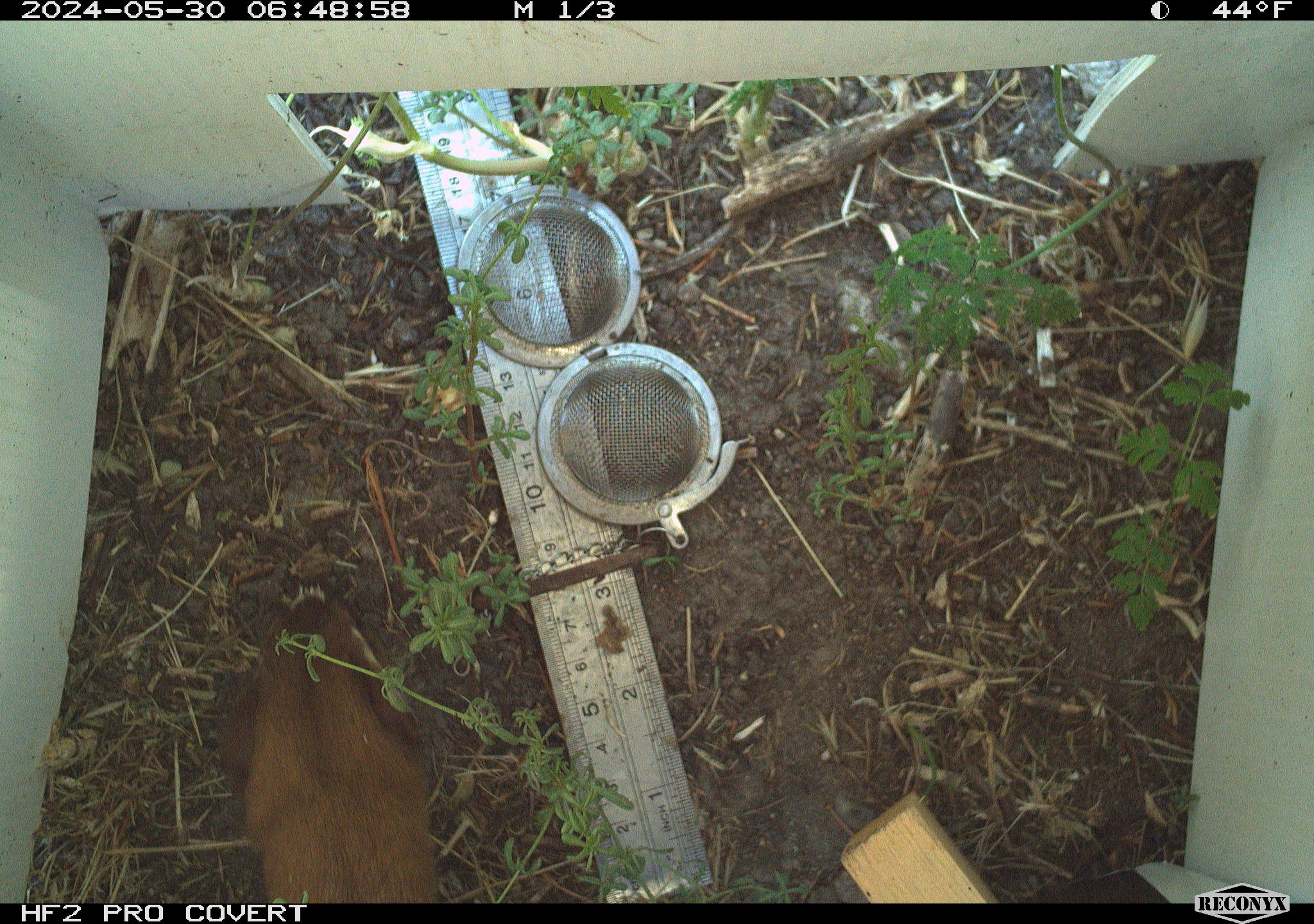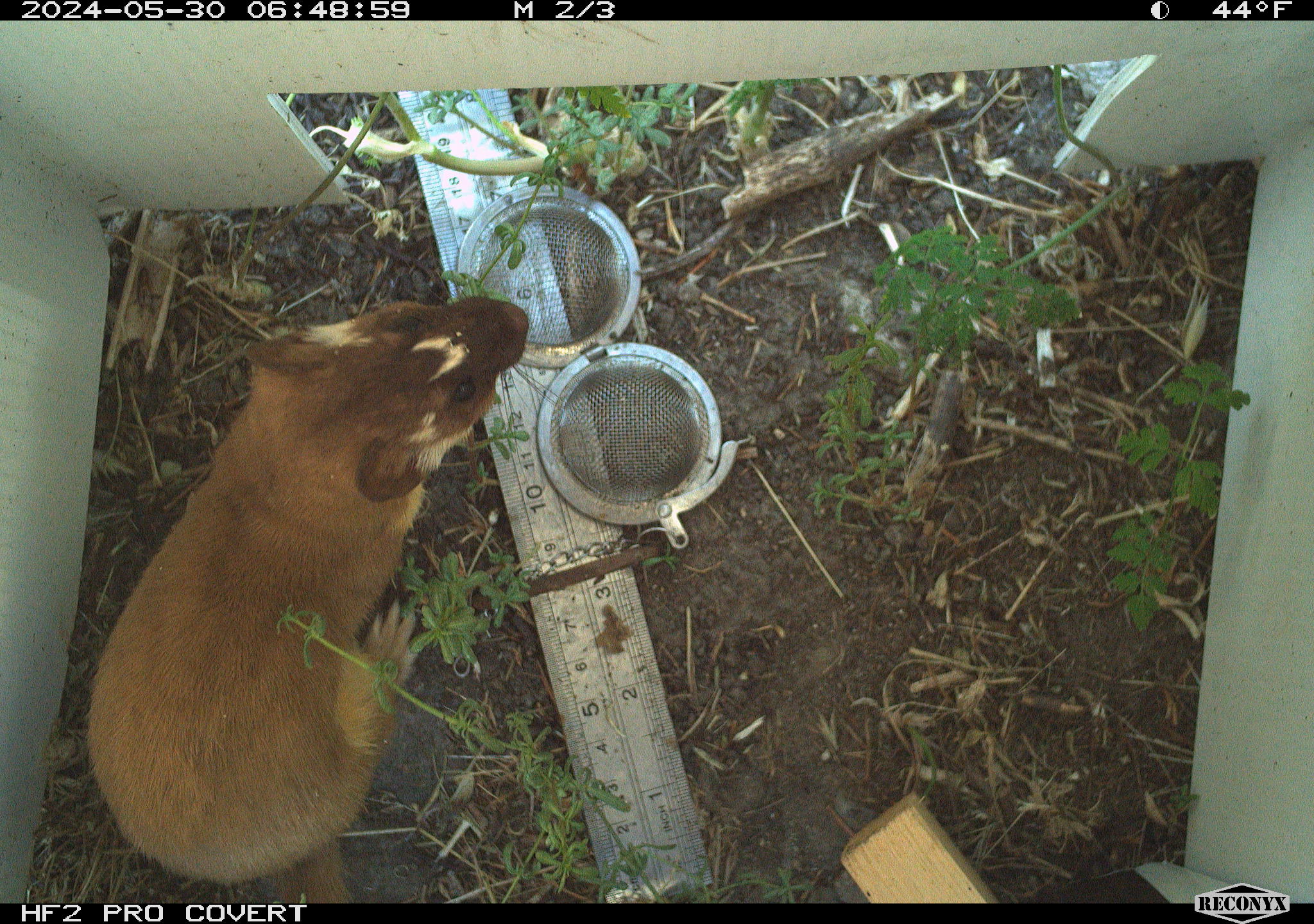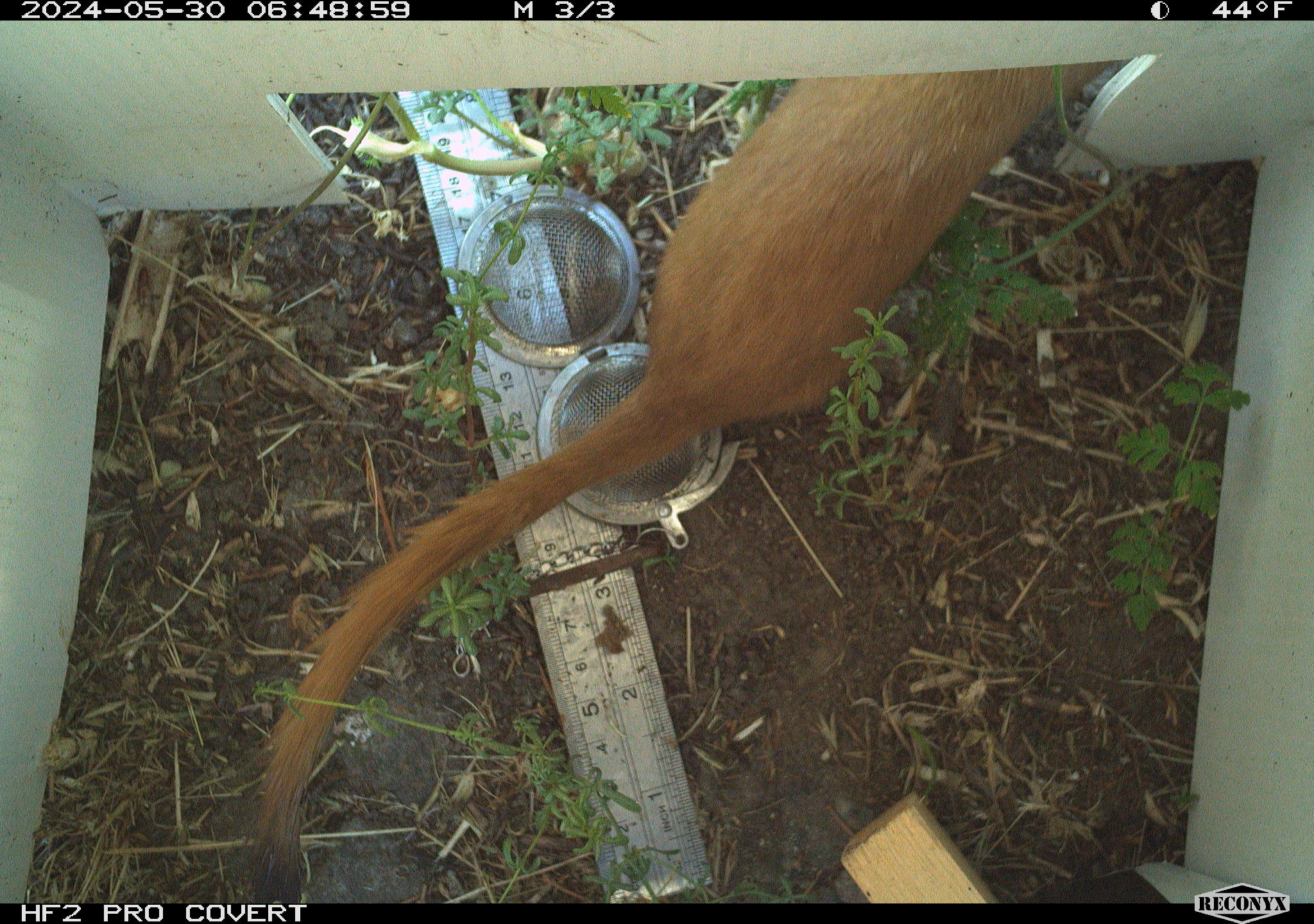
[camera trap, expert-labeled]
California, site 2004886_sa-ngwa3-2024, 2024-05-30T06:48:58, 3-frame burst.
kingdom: Animalia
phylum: Chordata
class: Mammalia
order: Carnivora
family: Mustelidae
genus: Neogale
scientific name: Neogale frenata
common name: long-tailed weasel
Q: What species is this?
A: Long-tailed weasel (Neogale frenata).